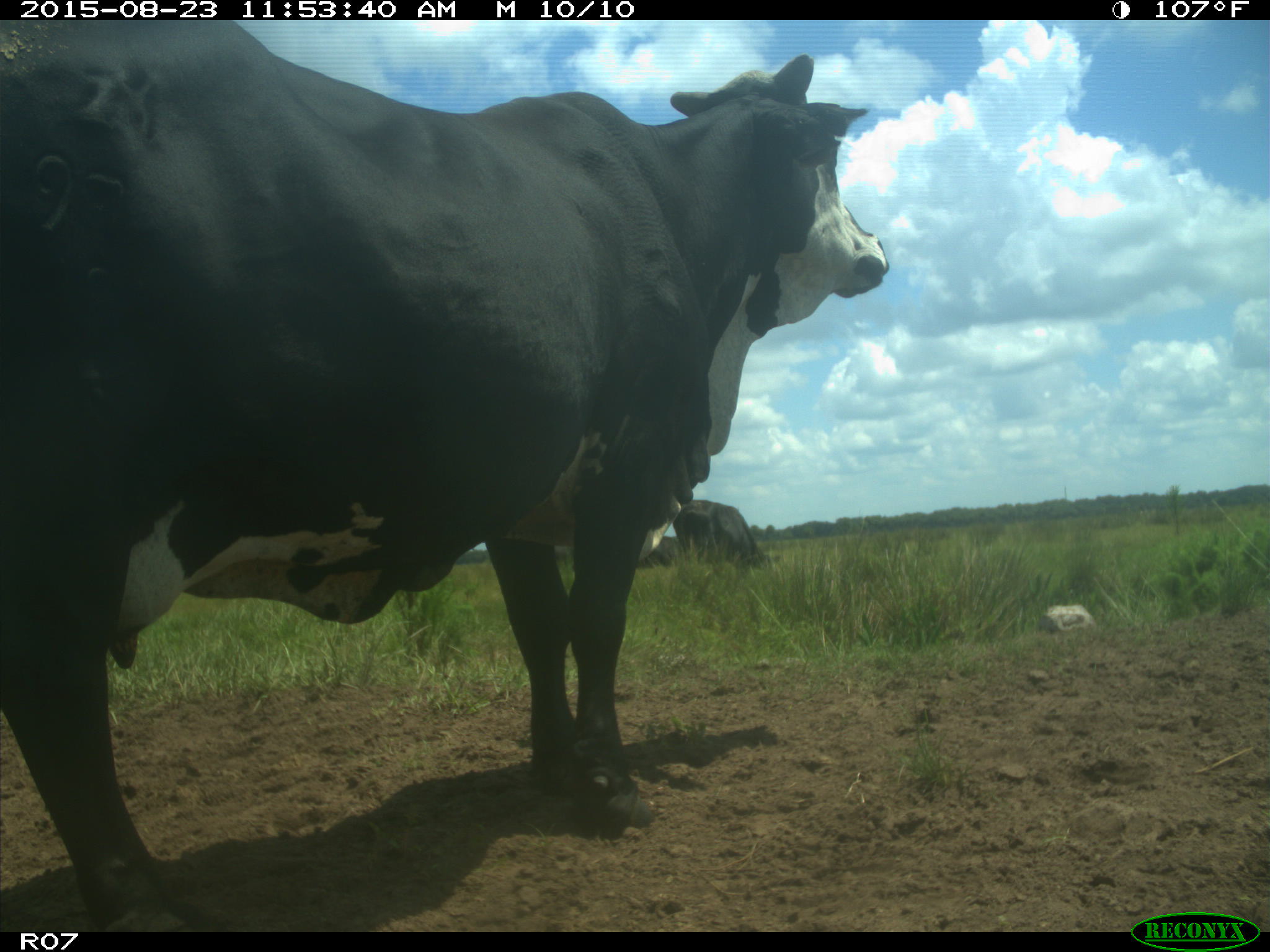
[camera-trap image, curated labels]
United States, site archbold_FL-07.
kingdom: Animalia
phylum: Chordata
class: Mammalia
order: Artiodactyla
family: Bovidae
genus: Bos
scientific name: Bos taurus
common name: domestic cow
Bos taurus (domestic cow).